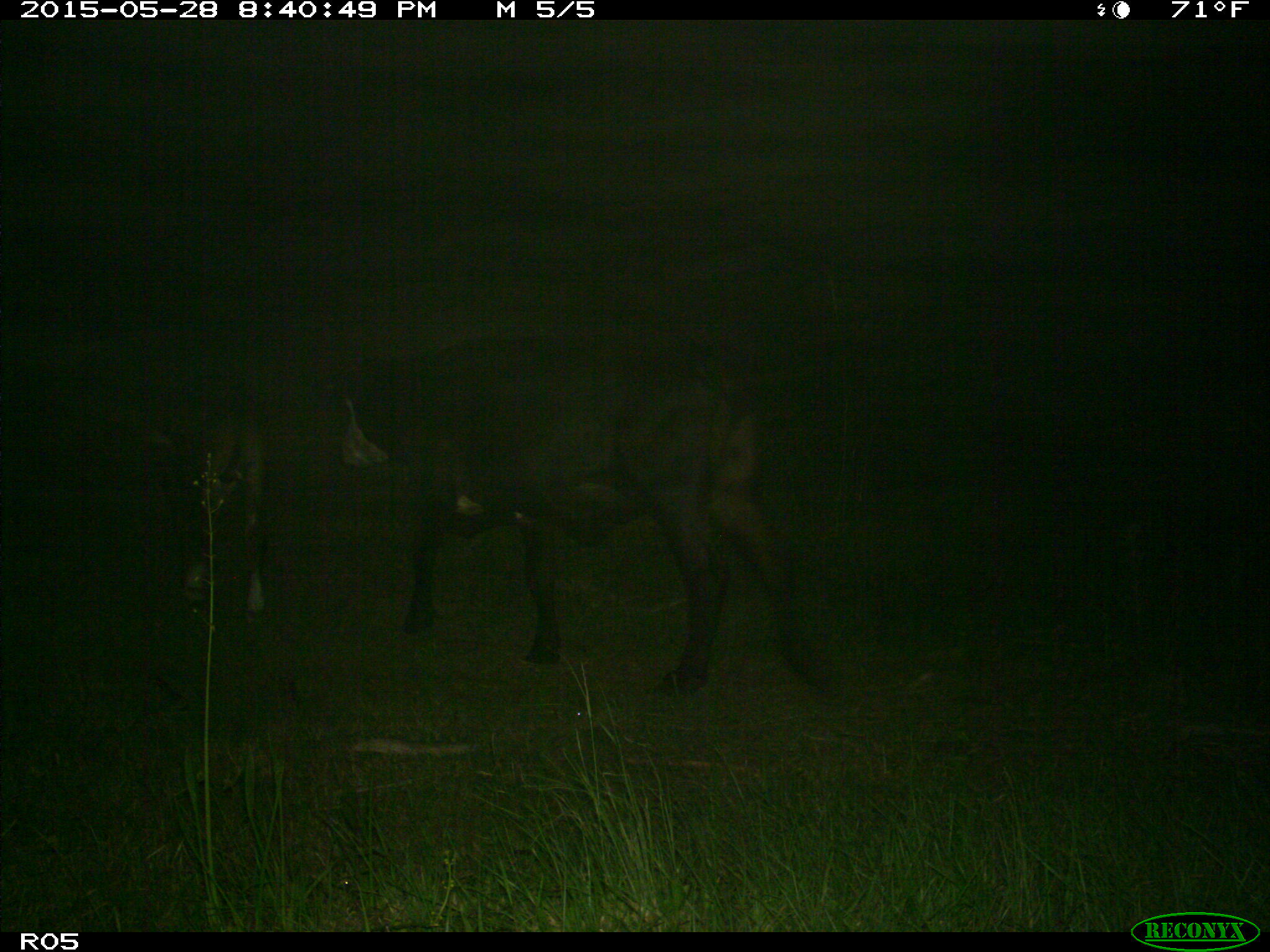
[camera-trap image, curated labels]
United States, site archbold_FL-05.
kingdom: Animalia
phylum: Chordata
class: Mammalia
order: Artiodactyla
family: Bovidae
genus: Bos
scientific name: Bos taurus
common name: domestic cow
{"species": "Bos taurus (domestic cow)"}